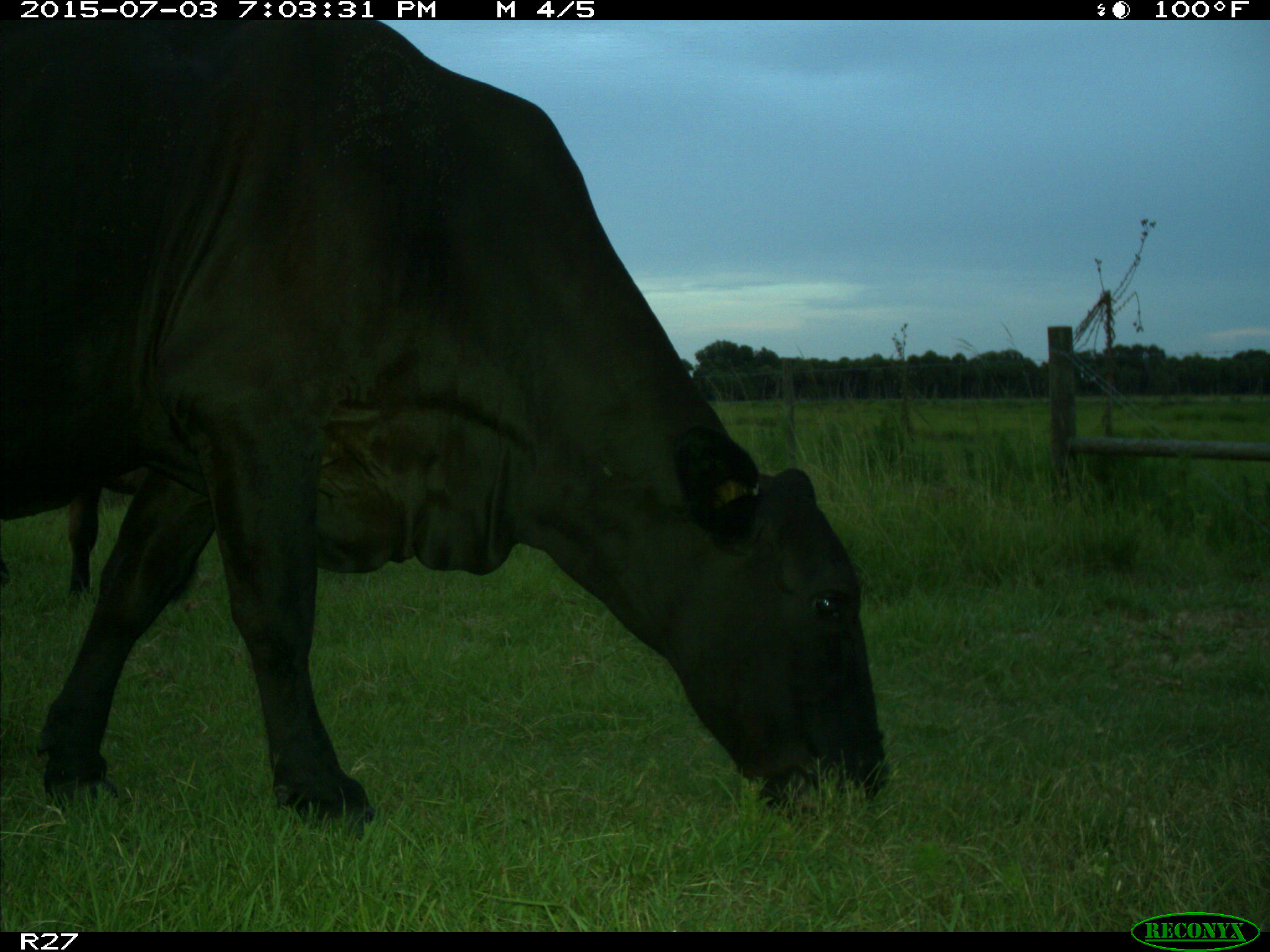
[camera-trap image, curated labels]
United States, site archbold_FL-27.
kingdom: Animalia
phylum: Chordata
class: Mammalia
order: Artiodactyla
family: Bovidae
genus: Bos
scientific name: Bos taurus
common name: domestic cow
Bos taurus (domestic cow).